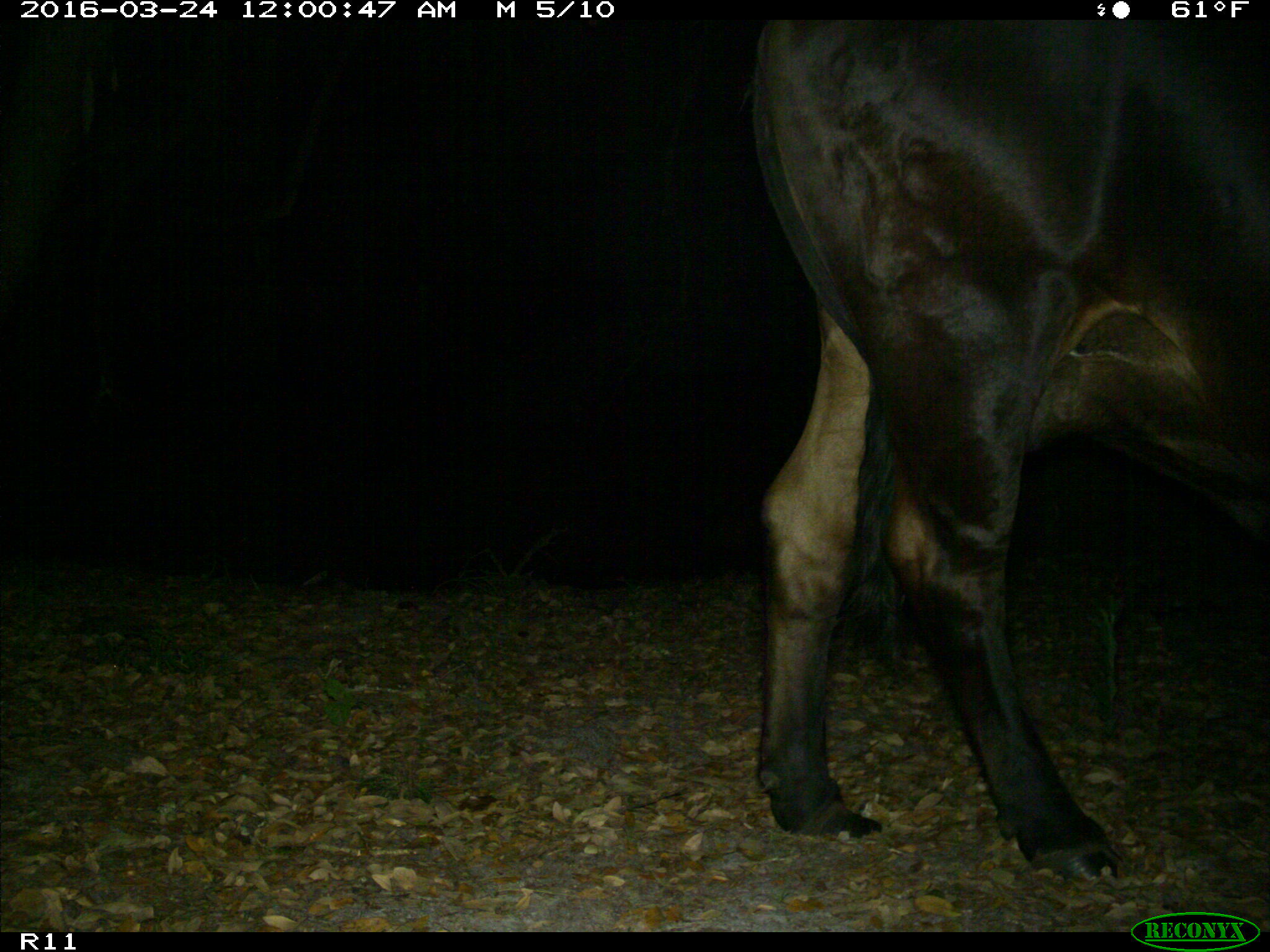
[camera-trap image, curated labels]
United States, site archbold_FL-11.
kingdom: Animalia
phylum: Chordata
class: Mammalia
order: Artiodactyla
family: Bovidae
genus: Bos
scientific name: Bos taurus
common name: domestic cow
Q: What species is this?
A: Bos taurus (domestic cow).